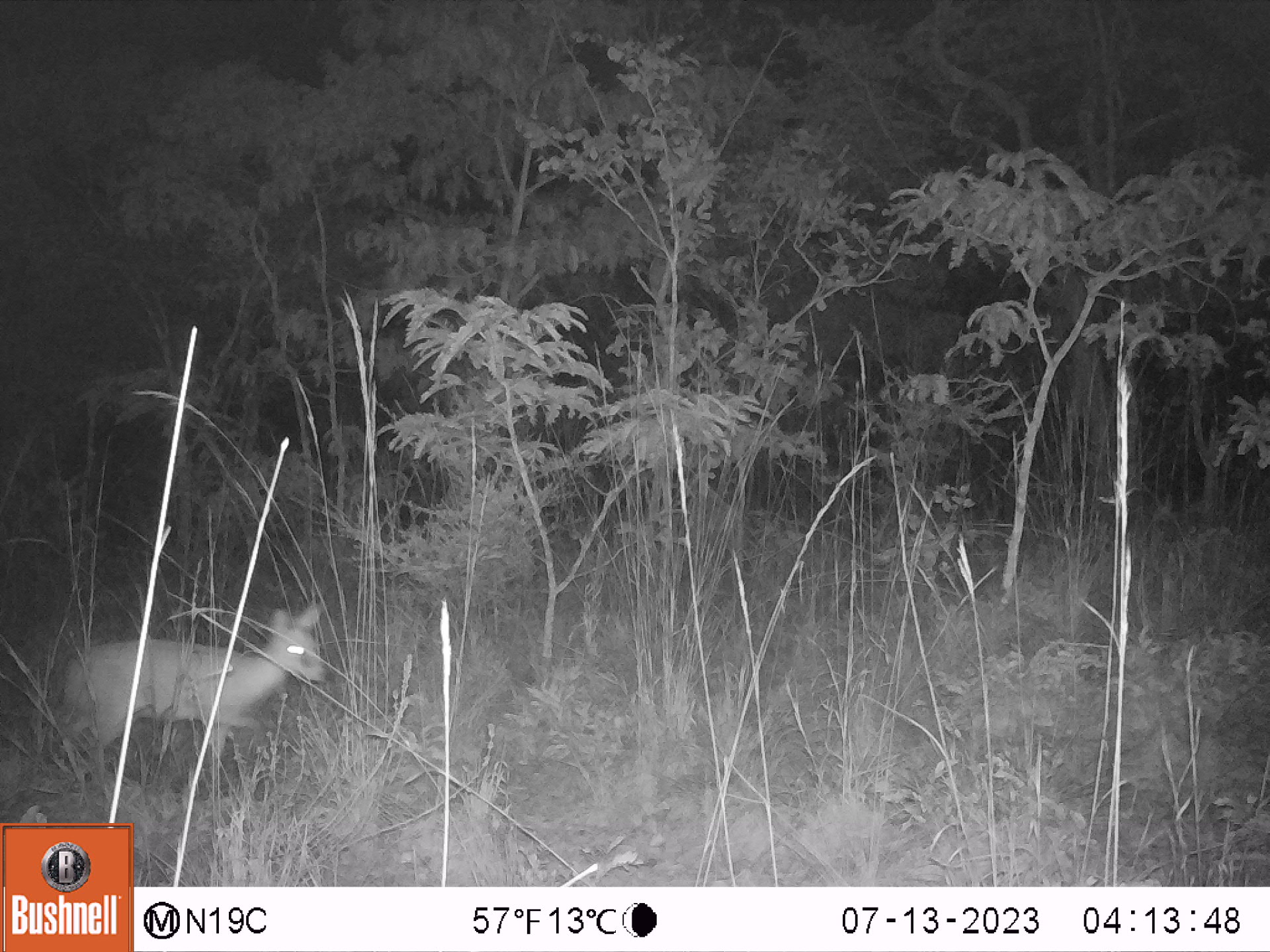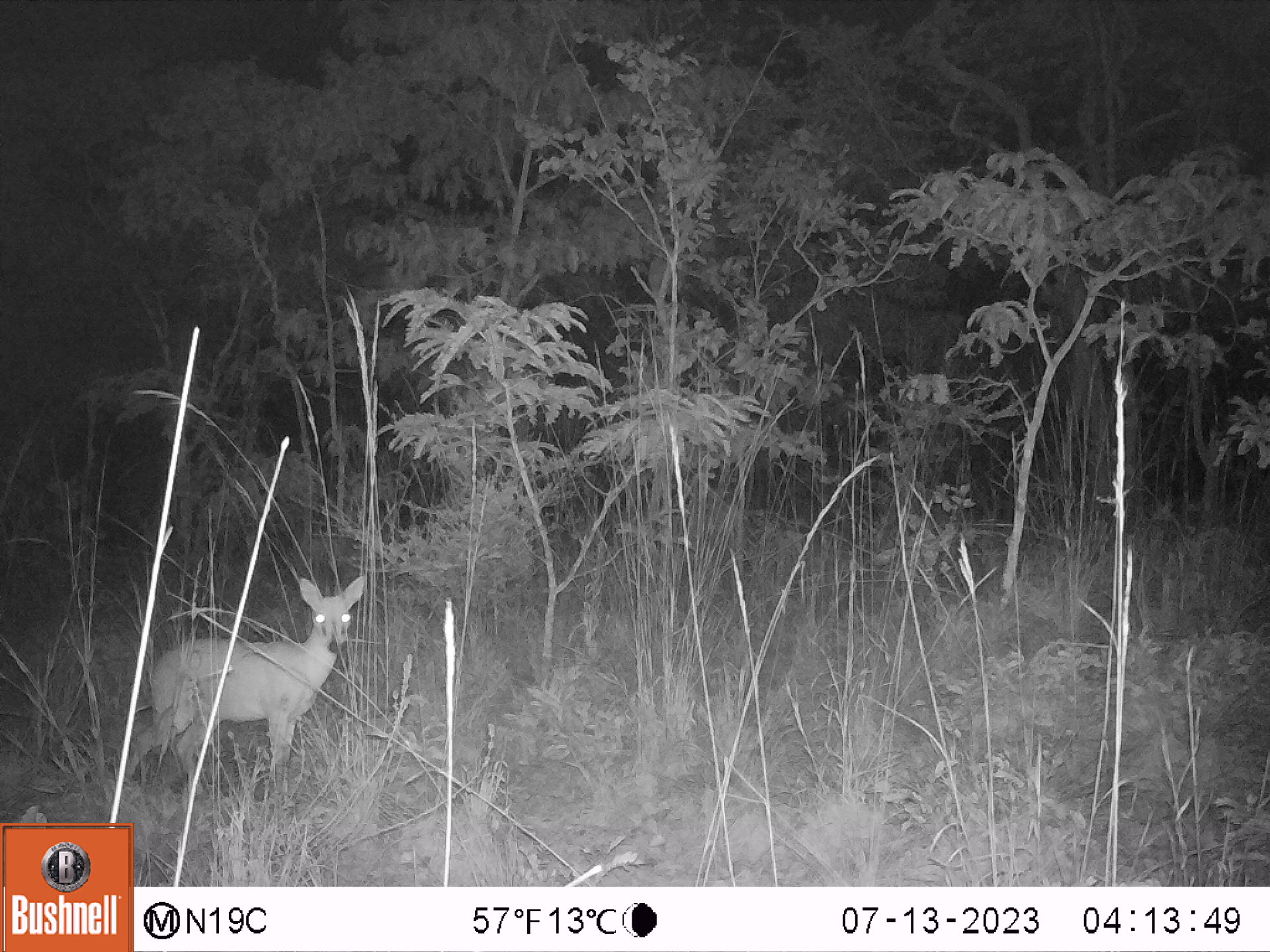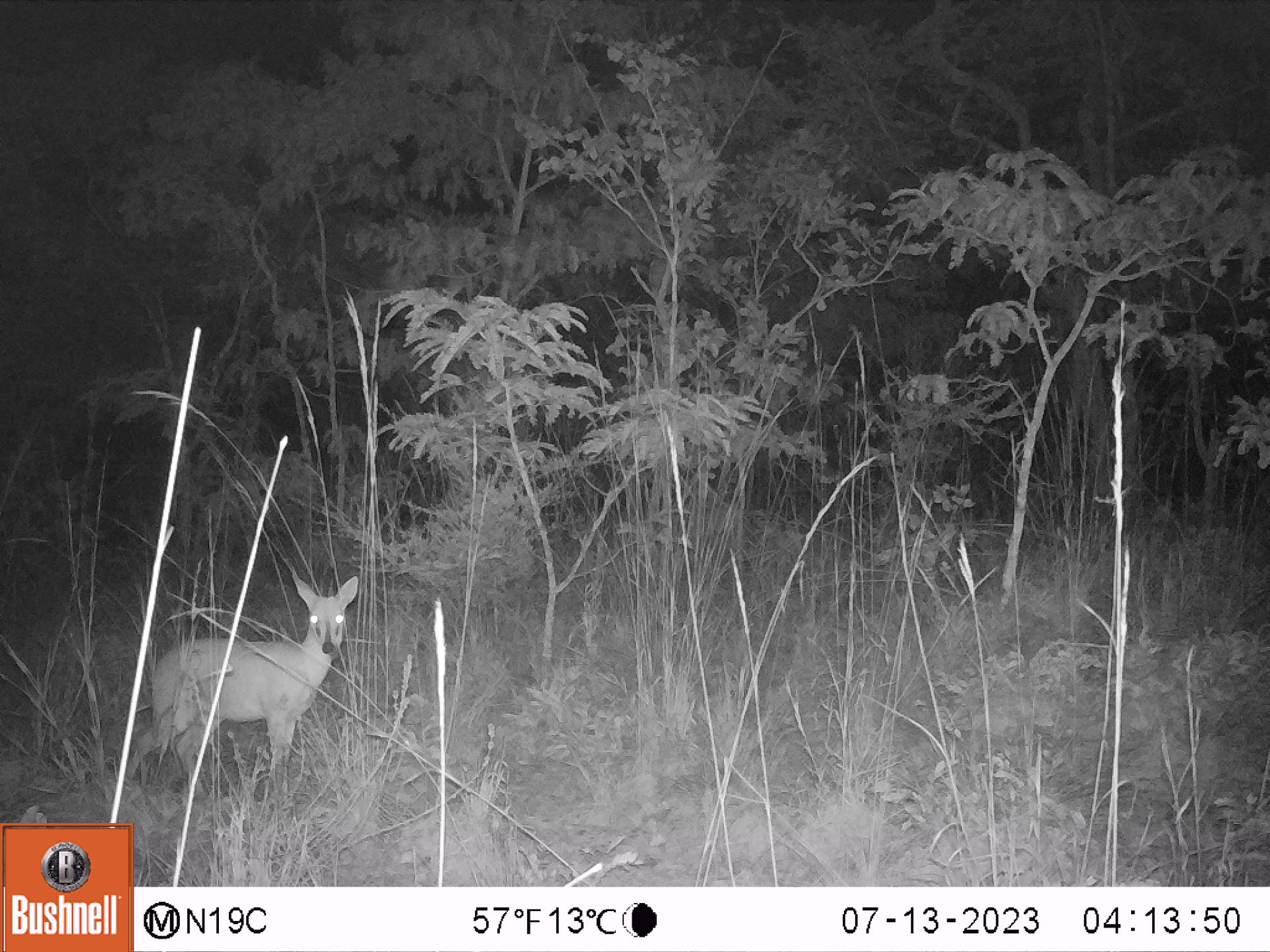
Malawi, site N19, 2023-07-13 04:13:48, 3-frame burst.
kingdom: Animalia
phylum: Chordata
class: Mammalia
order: Artiodactyla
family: Bovidae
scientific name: Antilopinae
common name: small antelope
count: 1